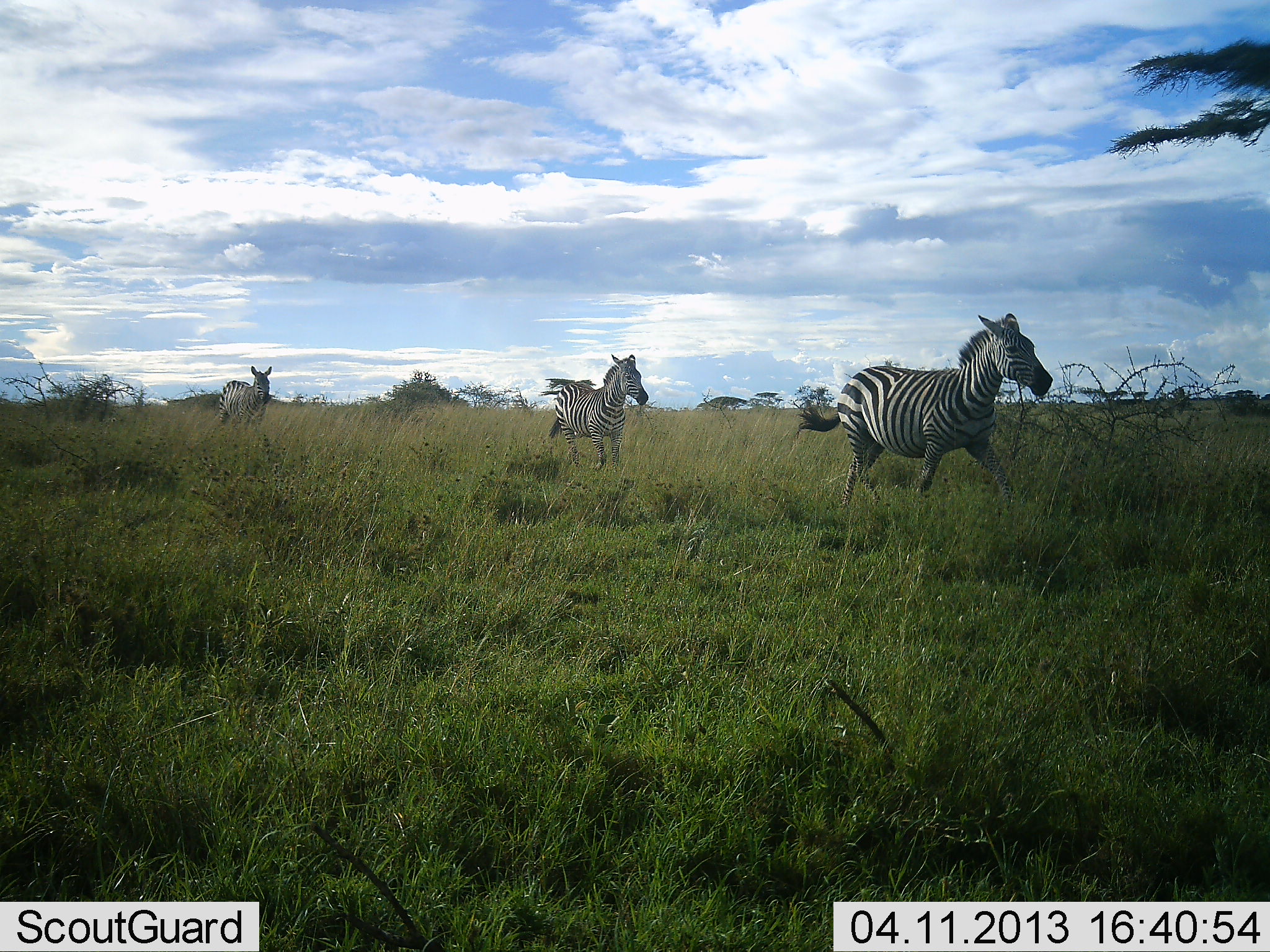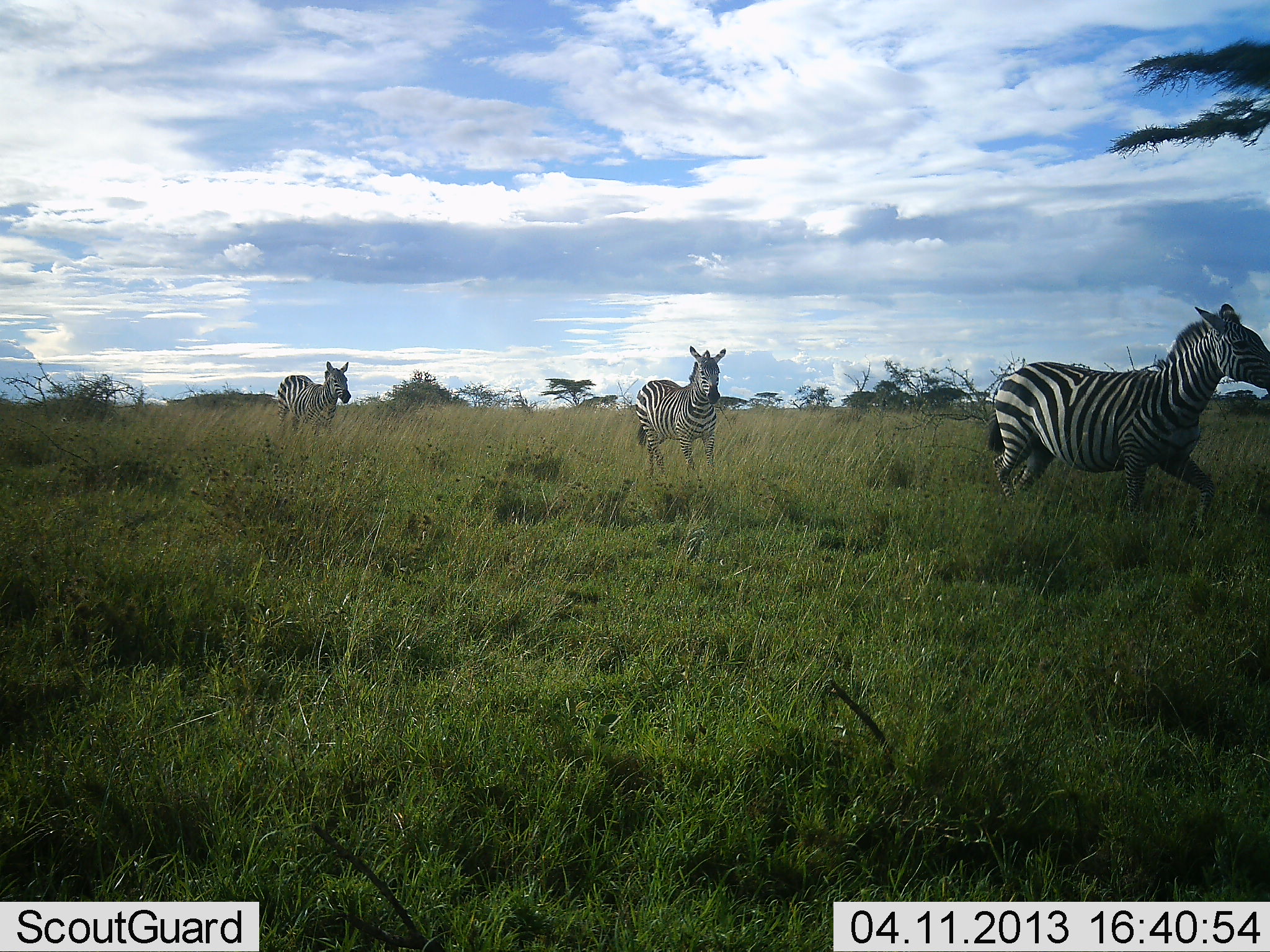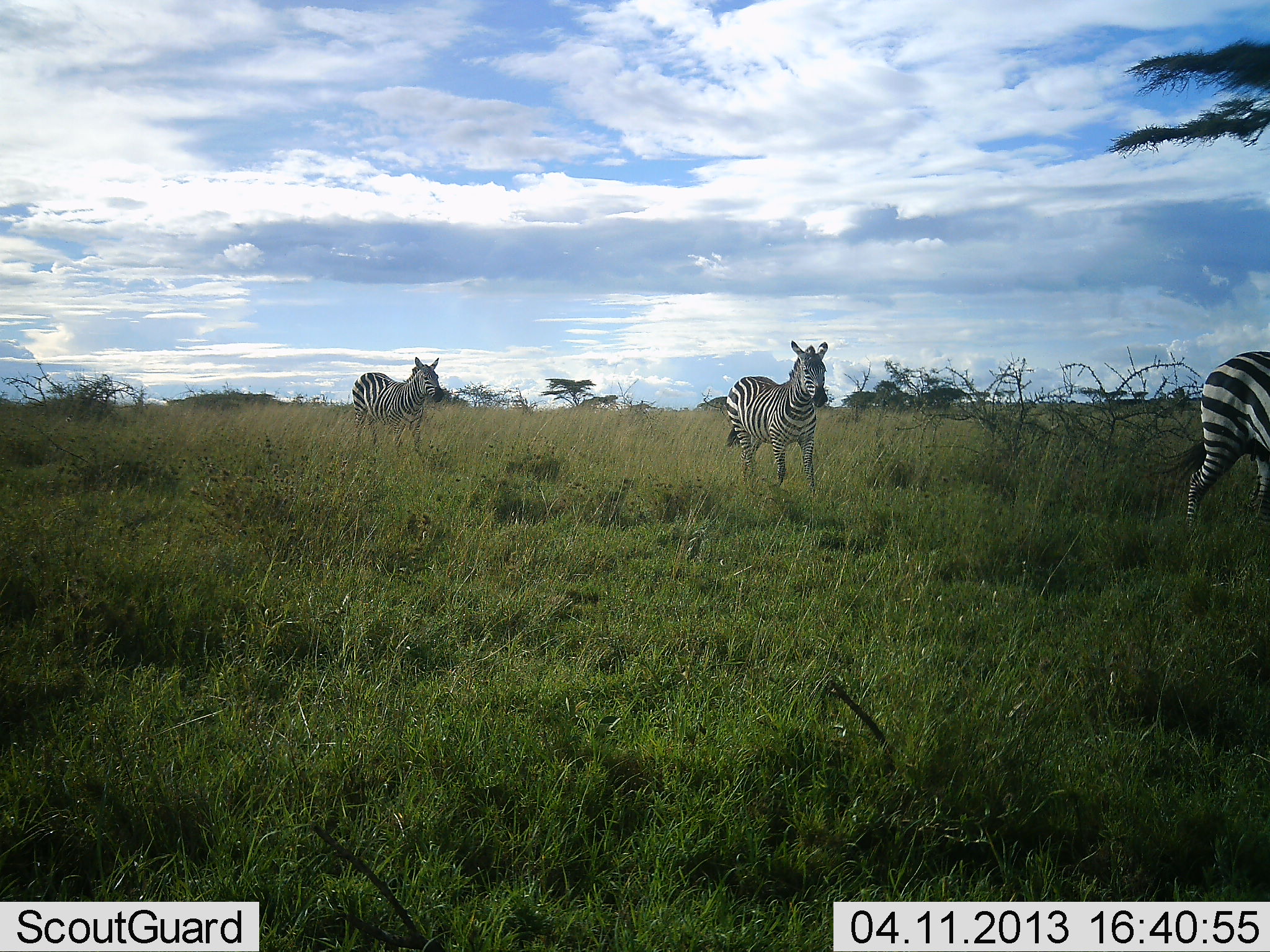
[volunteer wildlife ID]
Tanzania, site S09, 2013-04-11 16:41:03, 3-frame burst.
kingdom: Animalia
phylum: Chordata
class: Mammalia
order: Perissodactyla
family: Equidae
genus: Equus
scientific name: Equus quagga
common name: plains zebra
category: zebra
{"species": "zebra (plains zebra) (Equus quagga)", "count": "3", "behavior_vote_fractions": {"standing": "5%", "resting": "0%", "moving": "100%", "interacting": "0%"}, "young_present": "5%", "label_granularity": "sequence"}